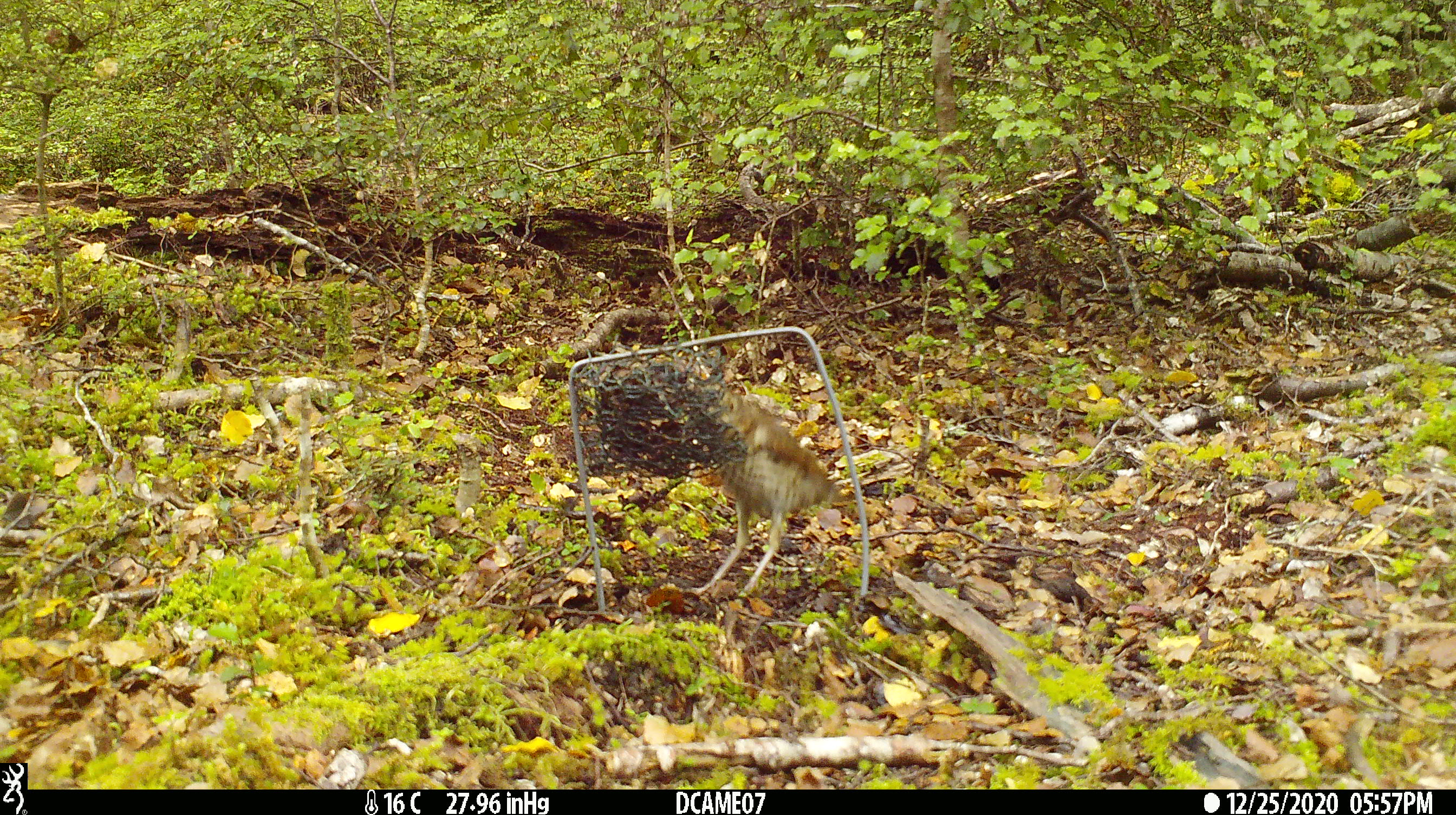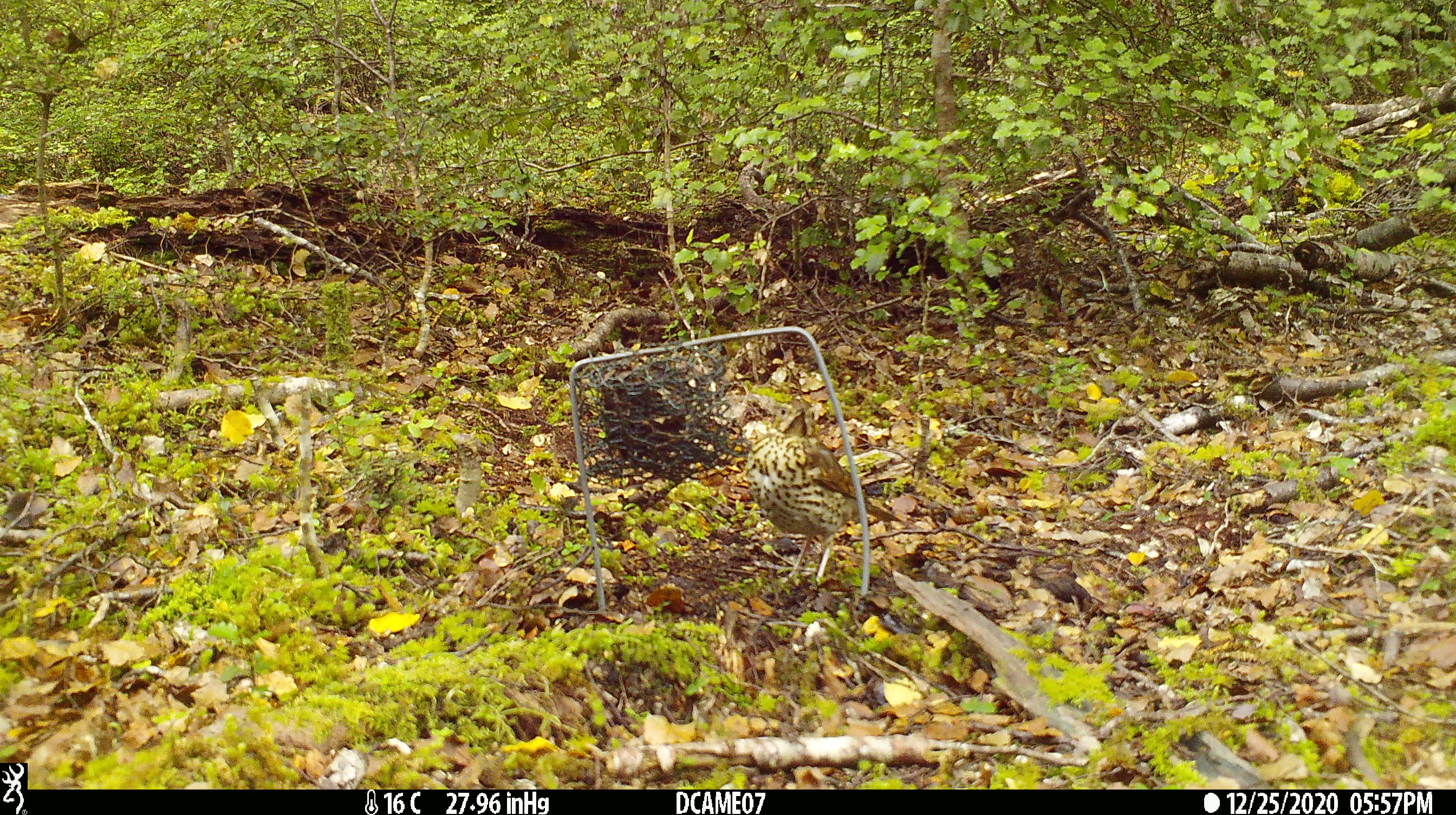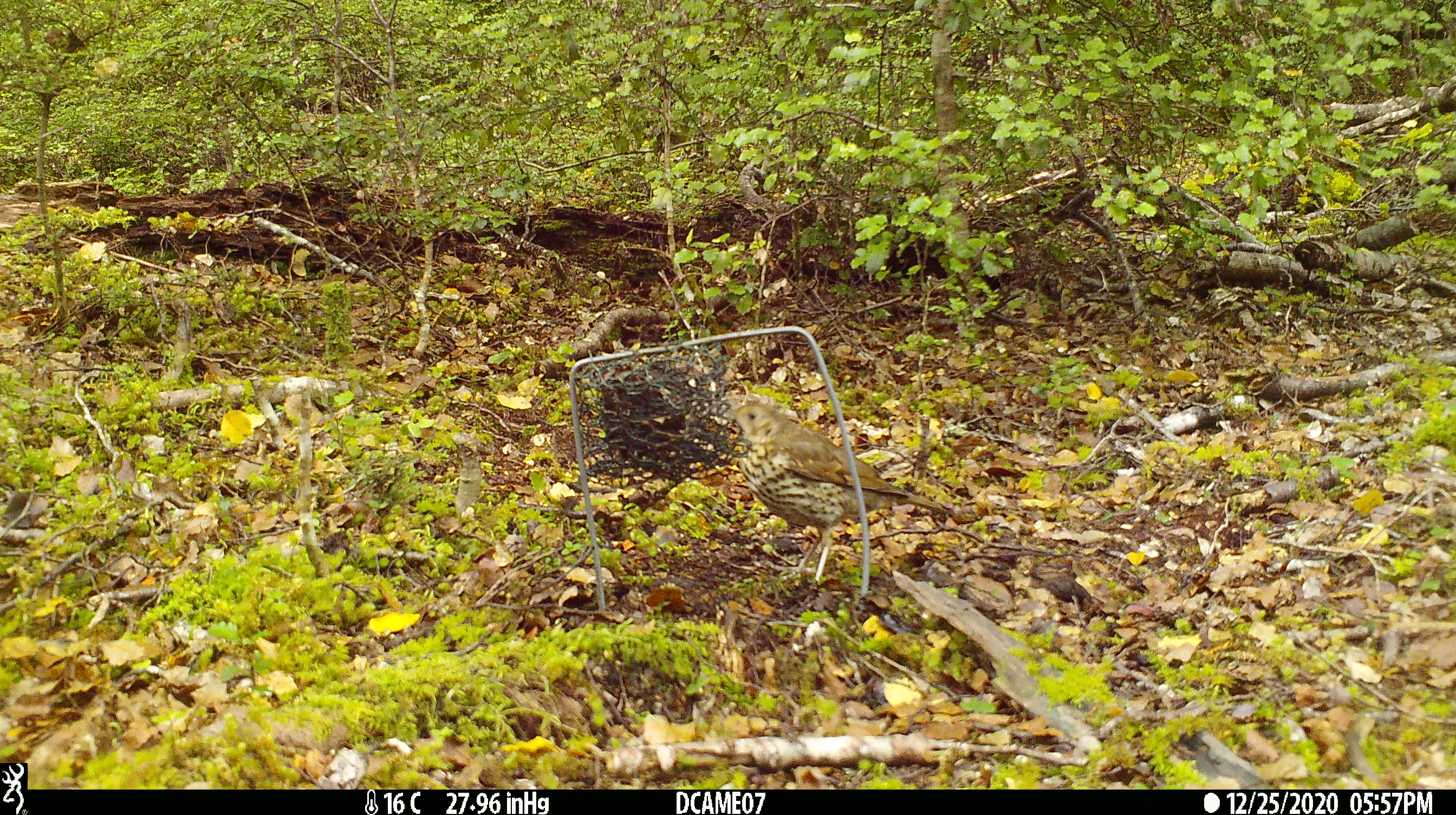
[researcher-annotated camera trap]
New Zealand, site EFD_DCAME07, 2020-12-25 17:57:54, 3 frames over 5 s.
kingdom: Animalia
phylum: Chordata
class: Aves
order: Passeriformes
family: Turdidae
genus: Turdus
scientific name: Turdus philomelos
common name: song thrush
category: thrush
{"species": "thrush (song thrush) (Turdus philomelos)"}